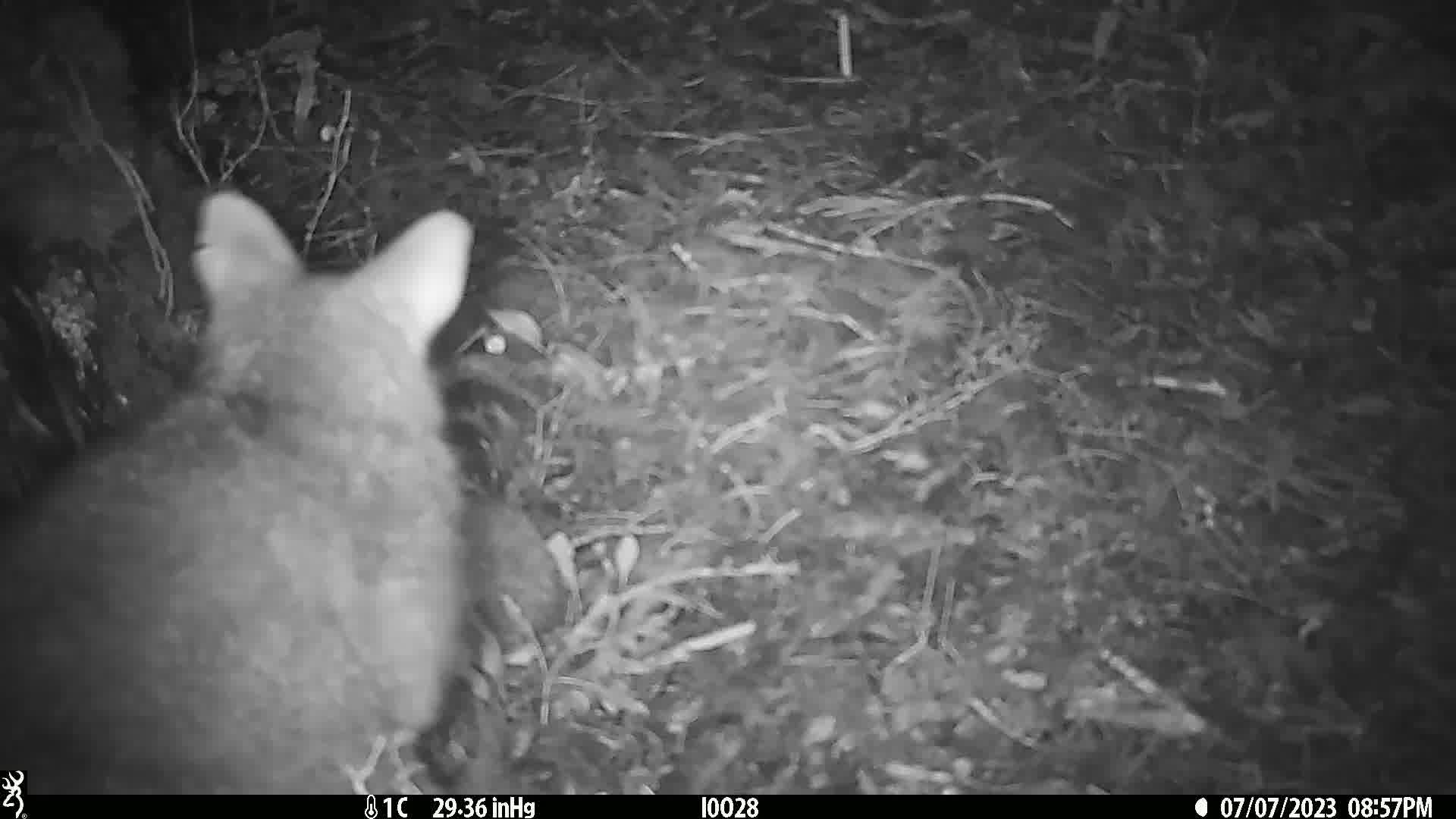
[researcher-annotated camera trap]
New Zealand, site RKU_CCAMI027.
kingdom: Animalia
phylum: Chordata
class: Mammalia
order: Diprotodontia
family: Phalangeridae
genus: Trichosurus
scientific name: Trichosurus vulpecula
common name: common brushtail possum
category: possum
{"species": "possum (common brushtail possum) (Trichosurus vulpecula)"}